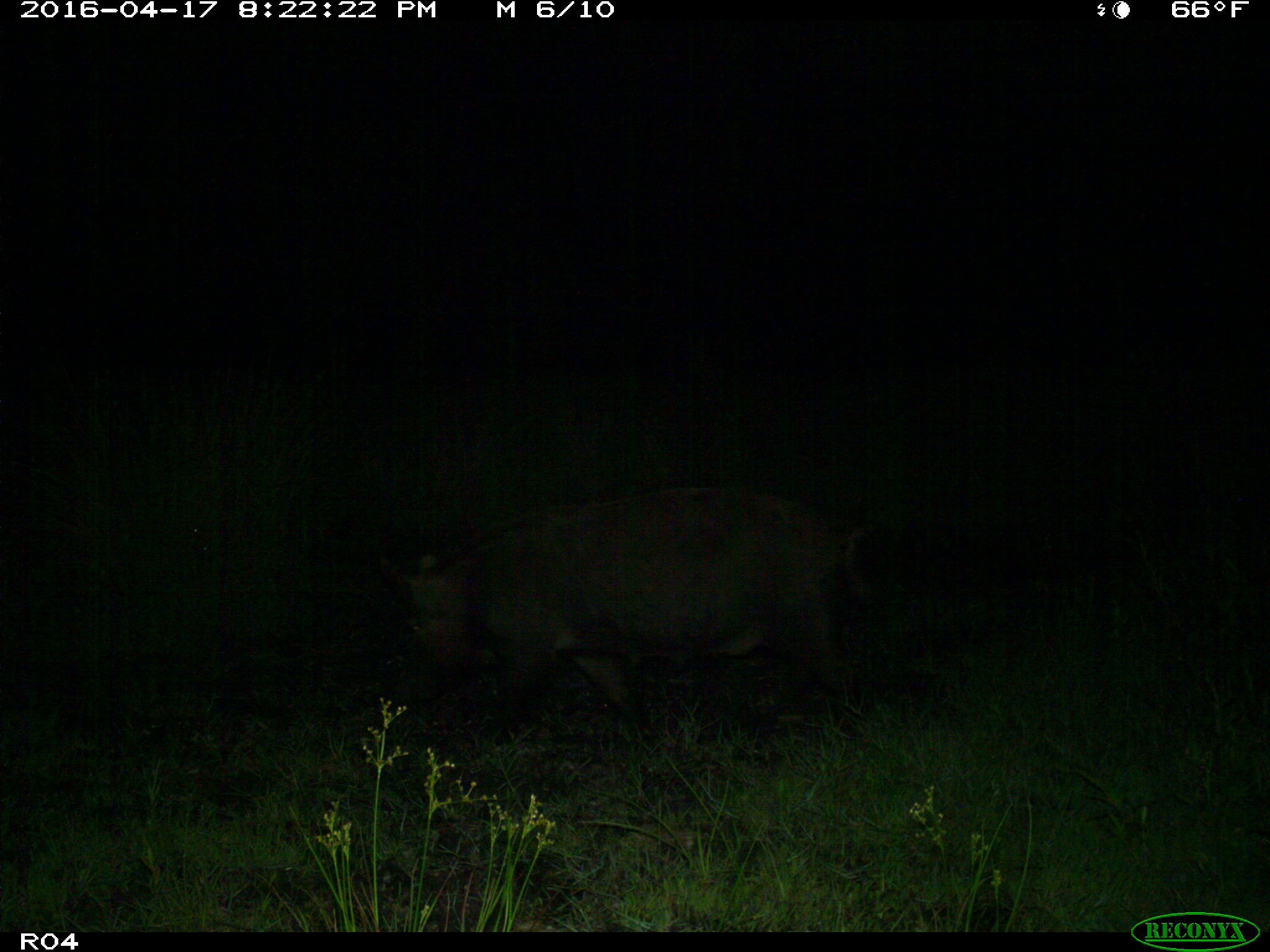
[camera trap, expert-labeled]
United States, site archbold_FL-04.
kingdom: Animalia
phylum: Chordata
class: Mammalia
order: Artiodactyla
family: Suidae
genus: Sus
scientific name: Sus scrofa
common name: wild boar